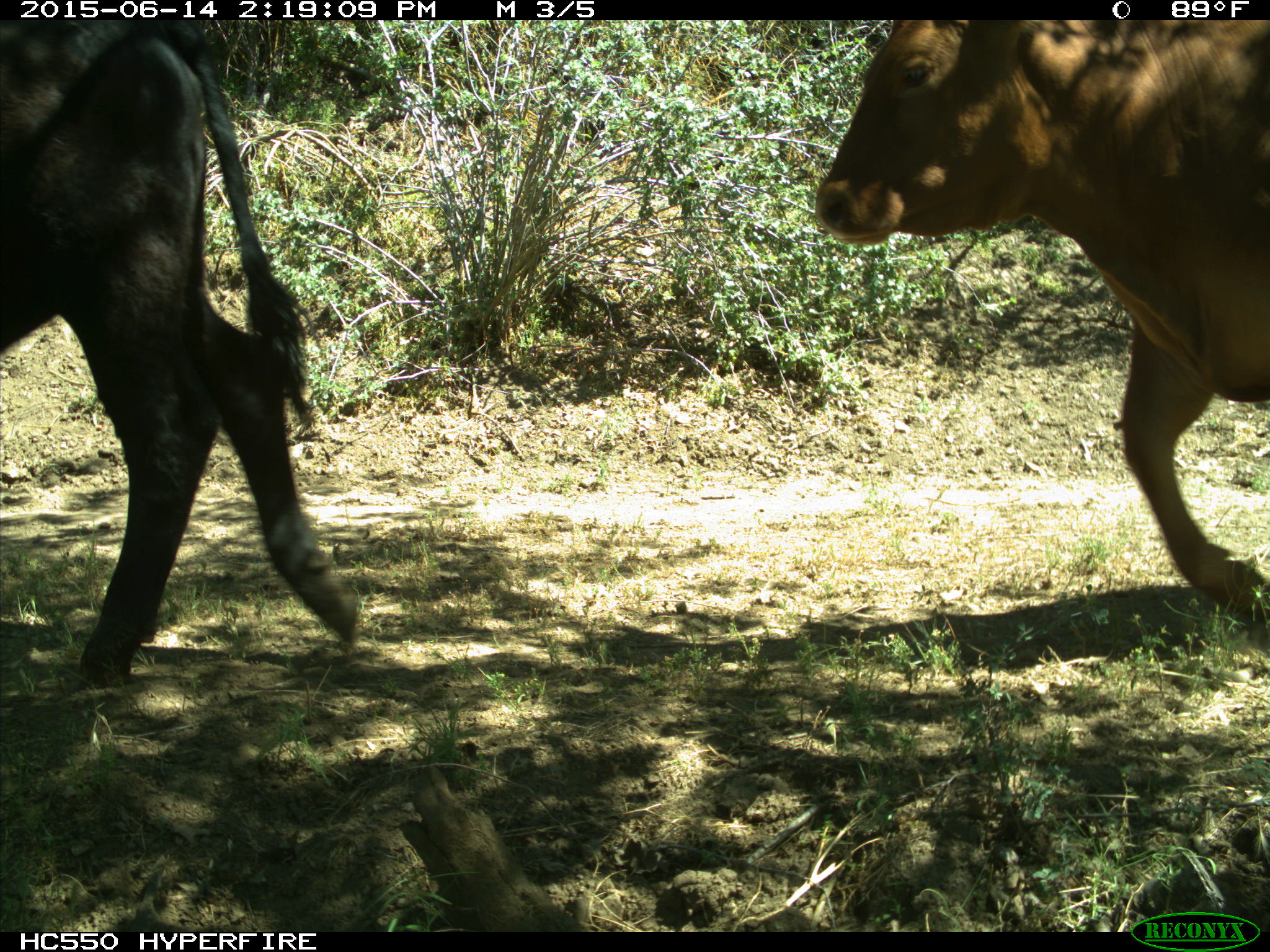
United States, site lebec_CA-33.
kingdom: Animalia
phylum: Chordata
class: Mammalia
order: Artiodactyla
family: Bovidae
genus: Bos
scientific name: Bos taurus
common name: domestic cow